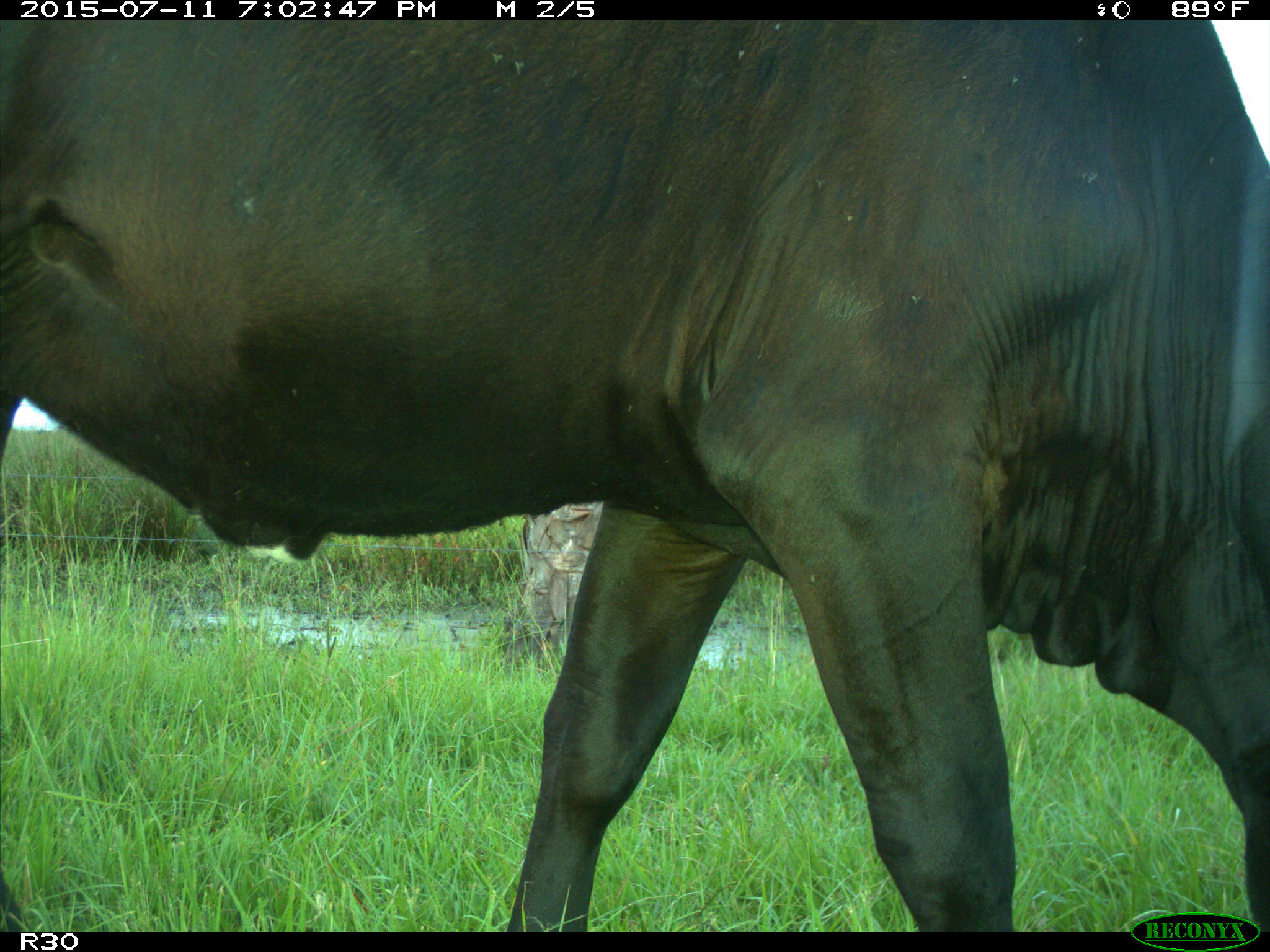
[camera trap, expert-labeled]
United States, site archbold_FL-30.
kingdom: Animalia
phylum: Chordata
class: Mammalia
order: Artiodactyla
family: Bovidae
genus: Bos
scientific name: Bos taurus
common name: domestic cow